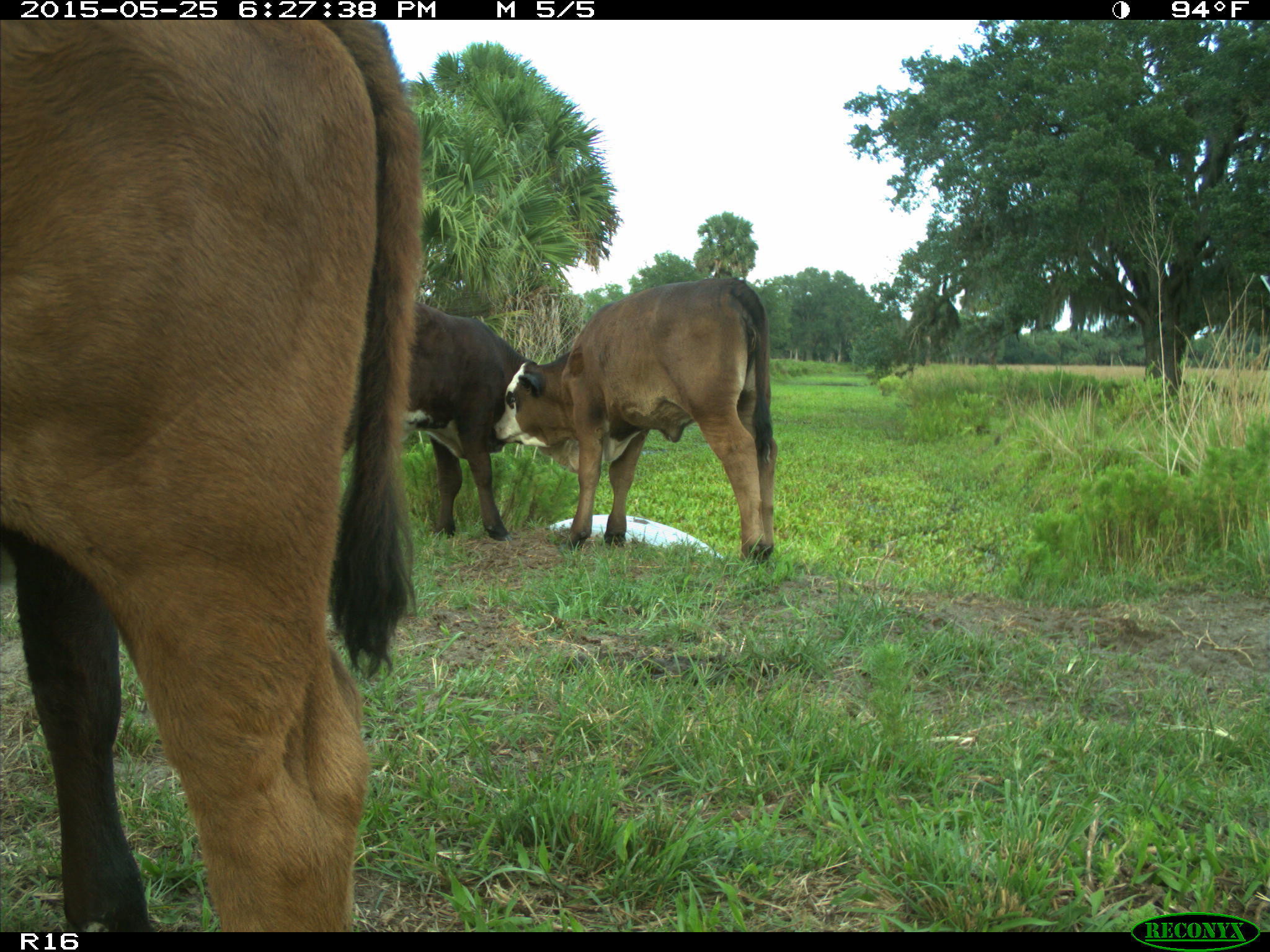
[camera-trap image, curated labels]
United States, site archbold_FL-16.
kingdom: Animalia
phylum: Chordata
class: Mammalia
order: Artiodactyla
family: Bovidae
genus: Bos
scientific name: Bos taurus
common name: domestic cow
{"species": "Bos taurus (domestic cow)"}